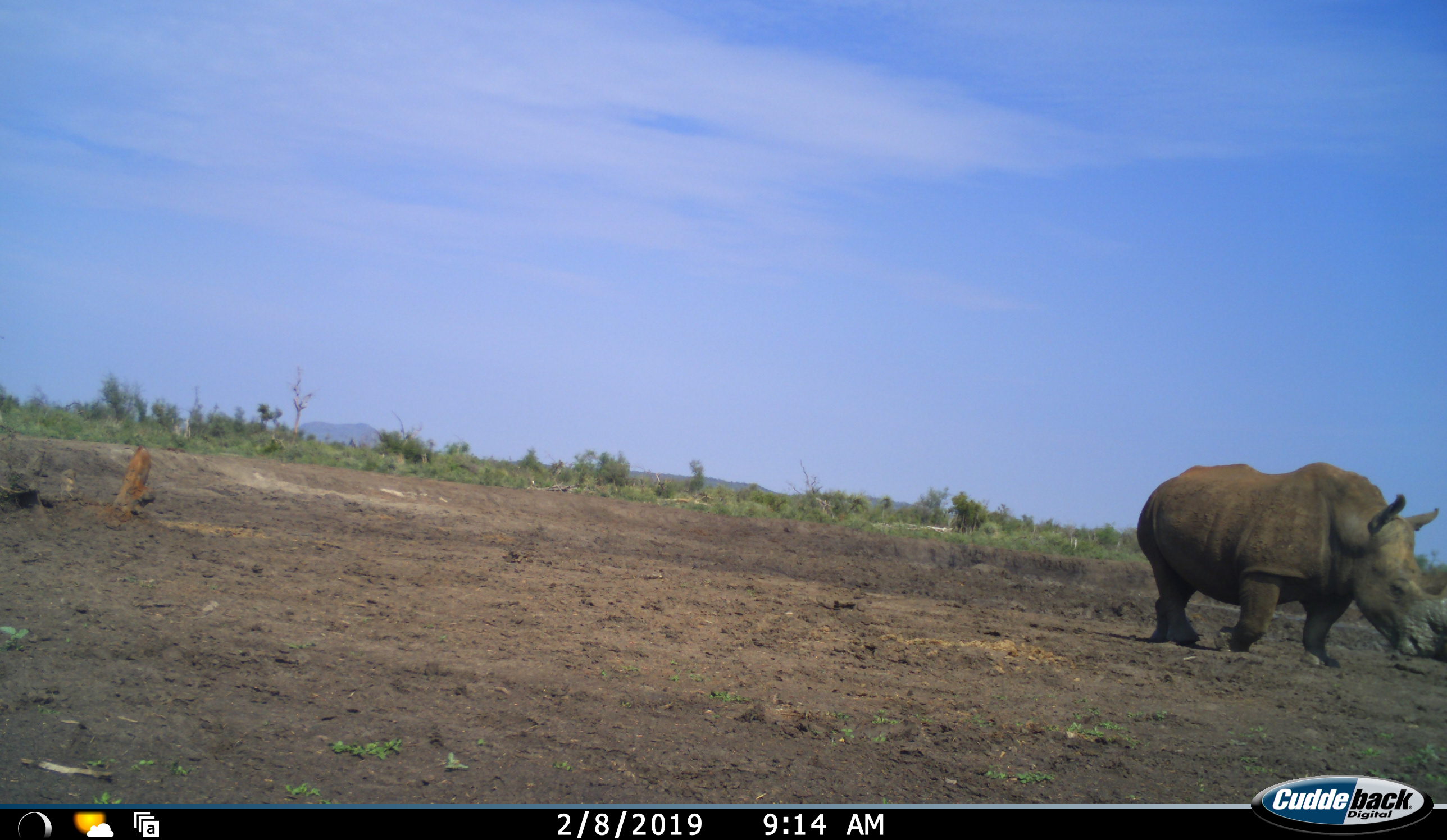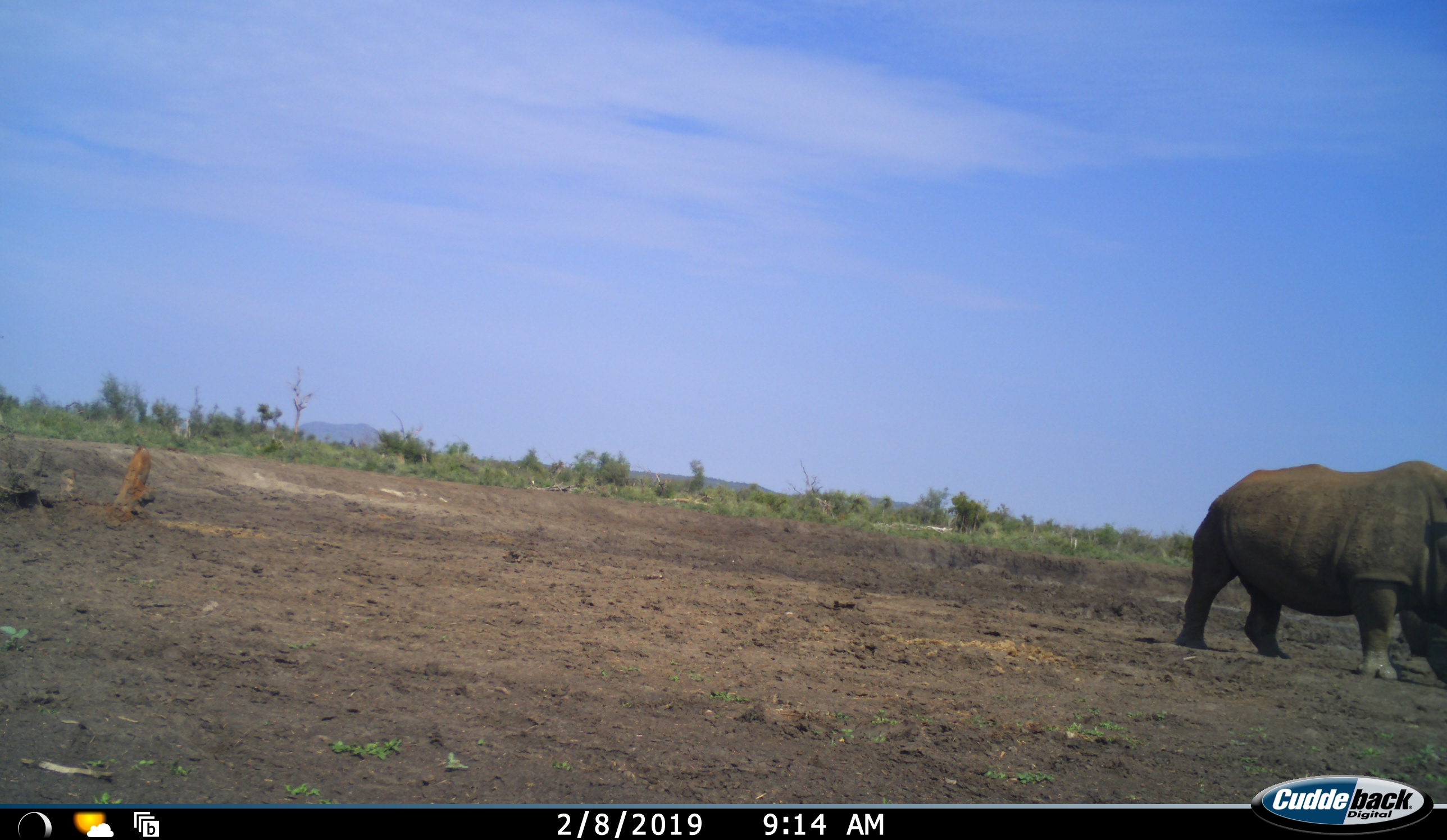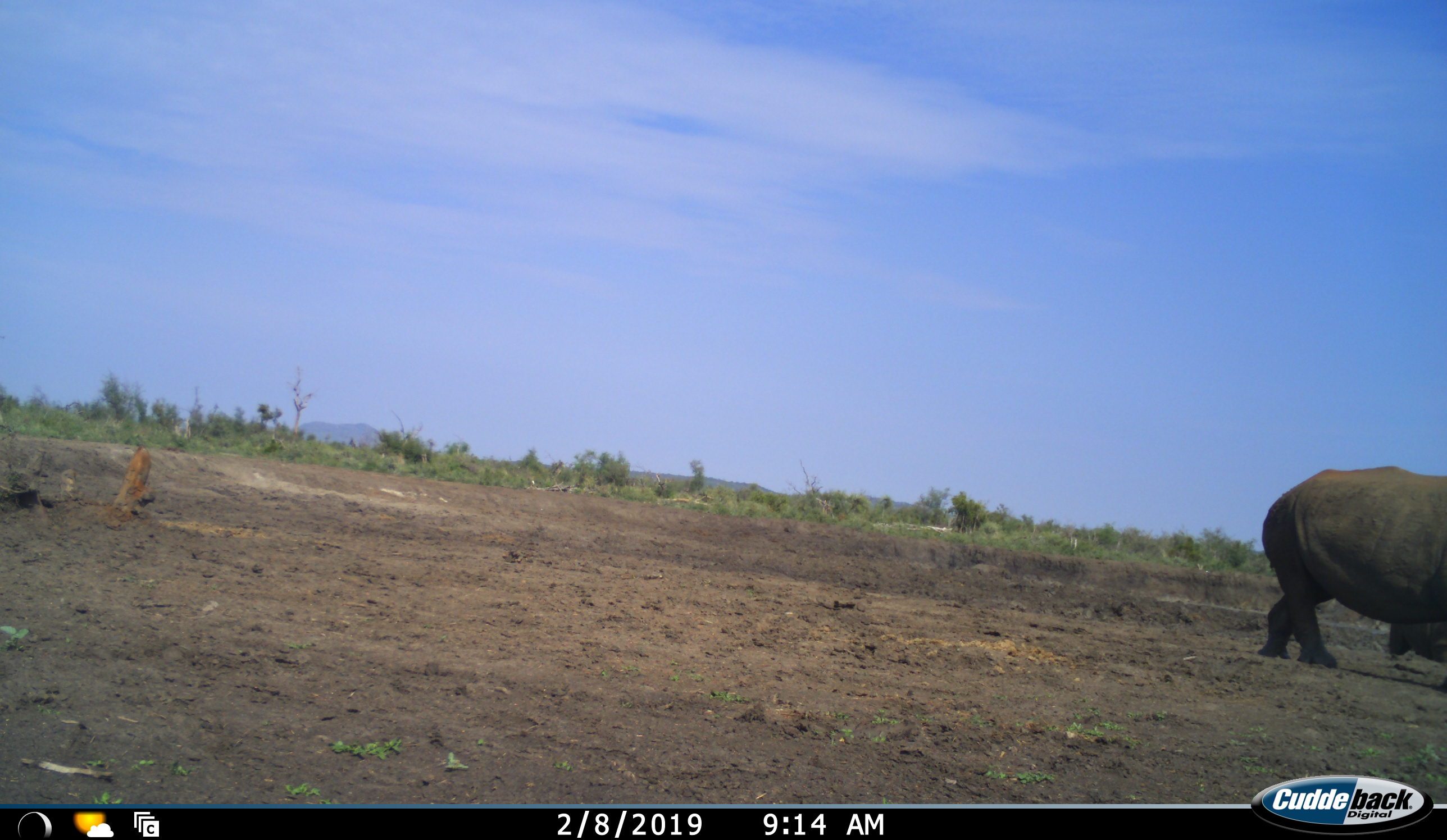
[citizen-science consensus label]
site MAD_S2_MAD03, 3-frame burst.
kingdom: Animalia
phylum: Chordata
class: Mammalia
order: Perissodactyla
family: Rhinocerotidae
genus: Diceros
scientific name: Diceros bicornis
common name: black rhinoceros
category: rhinocerosblack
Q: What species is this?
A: Rhinocerosblack (black rhinoceros) (Diceros bicornis).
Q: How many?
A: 1.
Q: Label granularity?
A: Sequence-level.